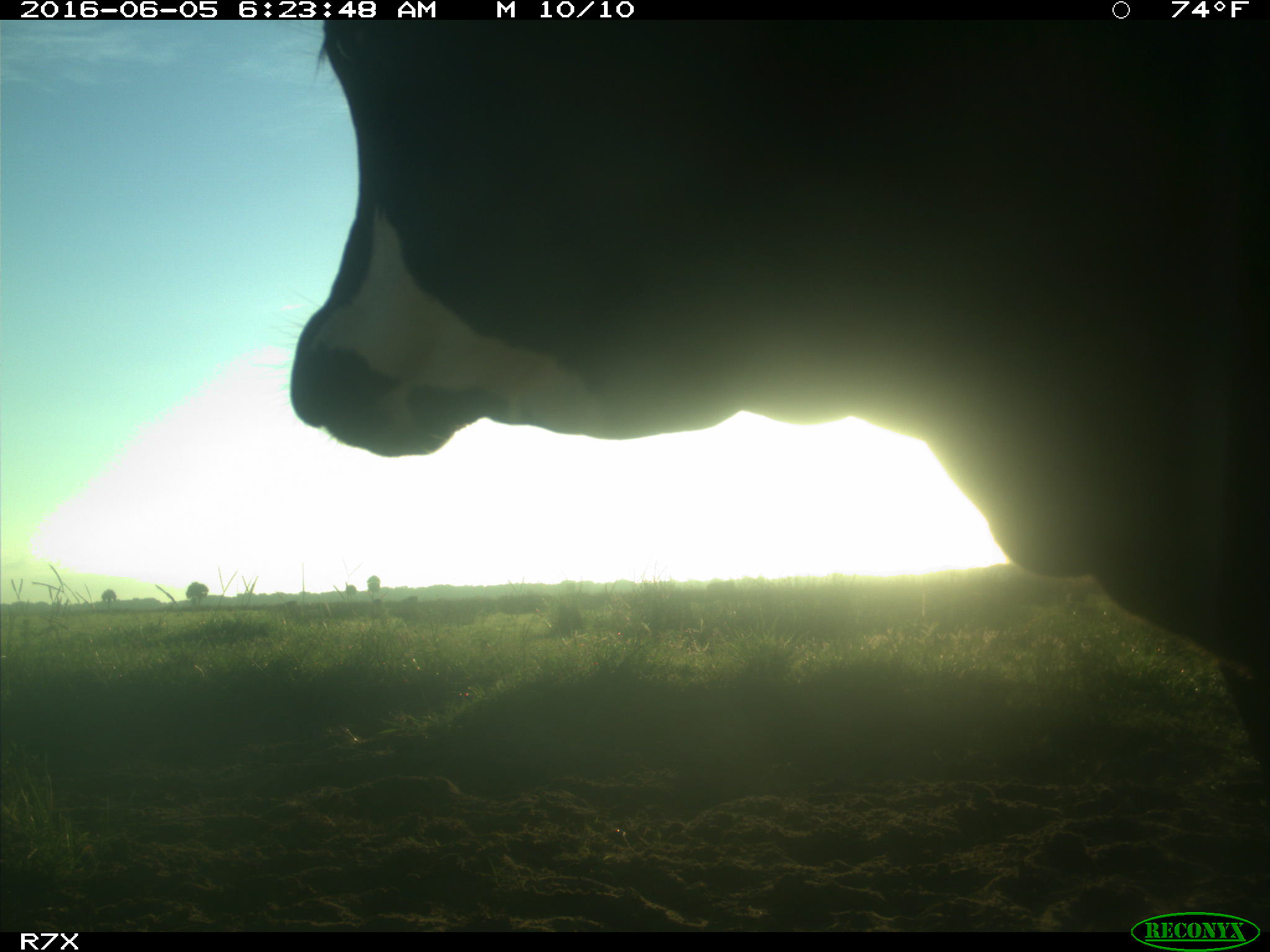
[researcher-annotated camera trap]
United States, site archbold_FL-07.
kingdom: Animalia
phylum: Chordata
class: Mammalia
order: Artiodactyla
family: Bovidae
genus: Bos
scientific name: Bos taurus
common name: domestic cow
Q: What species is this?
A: Bos taurus (domestic cow).